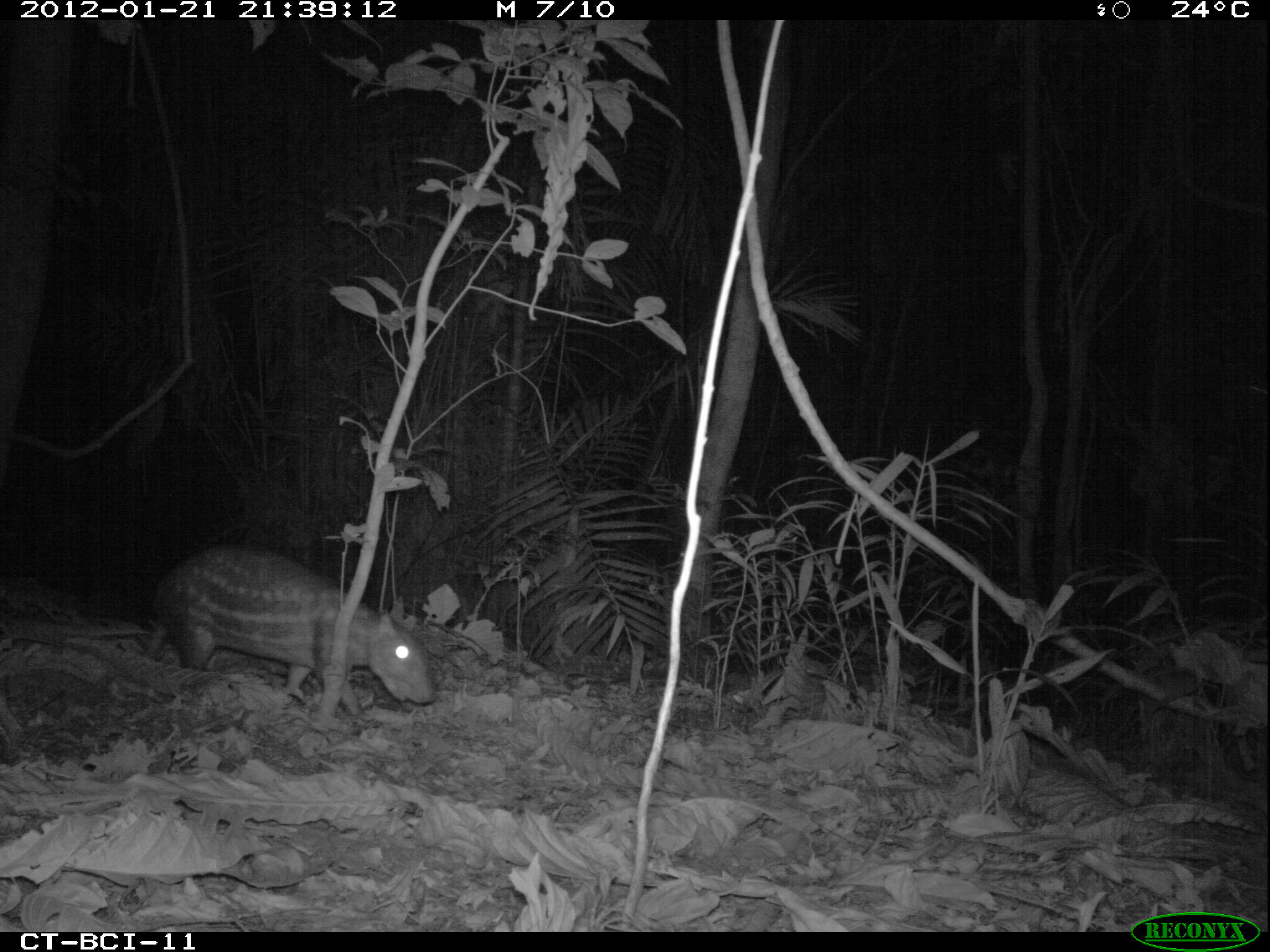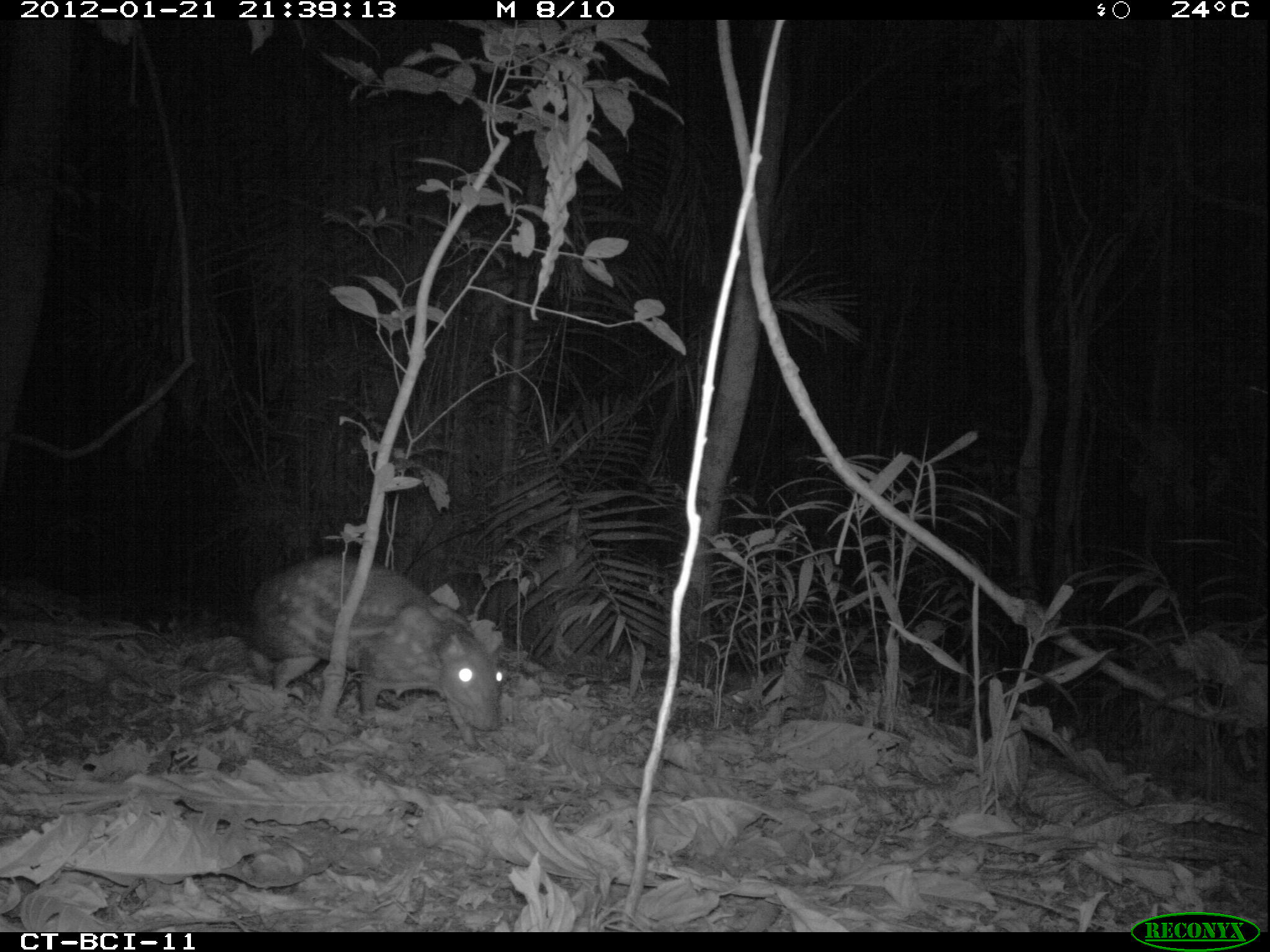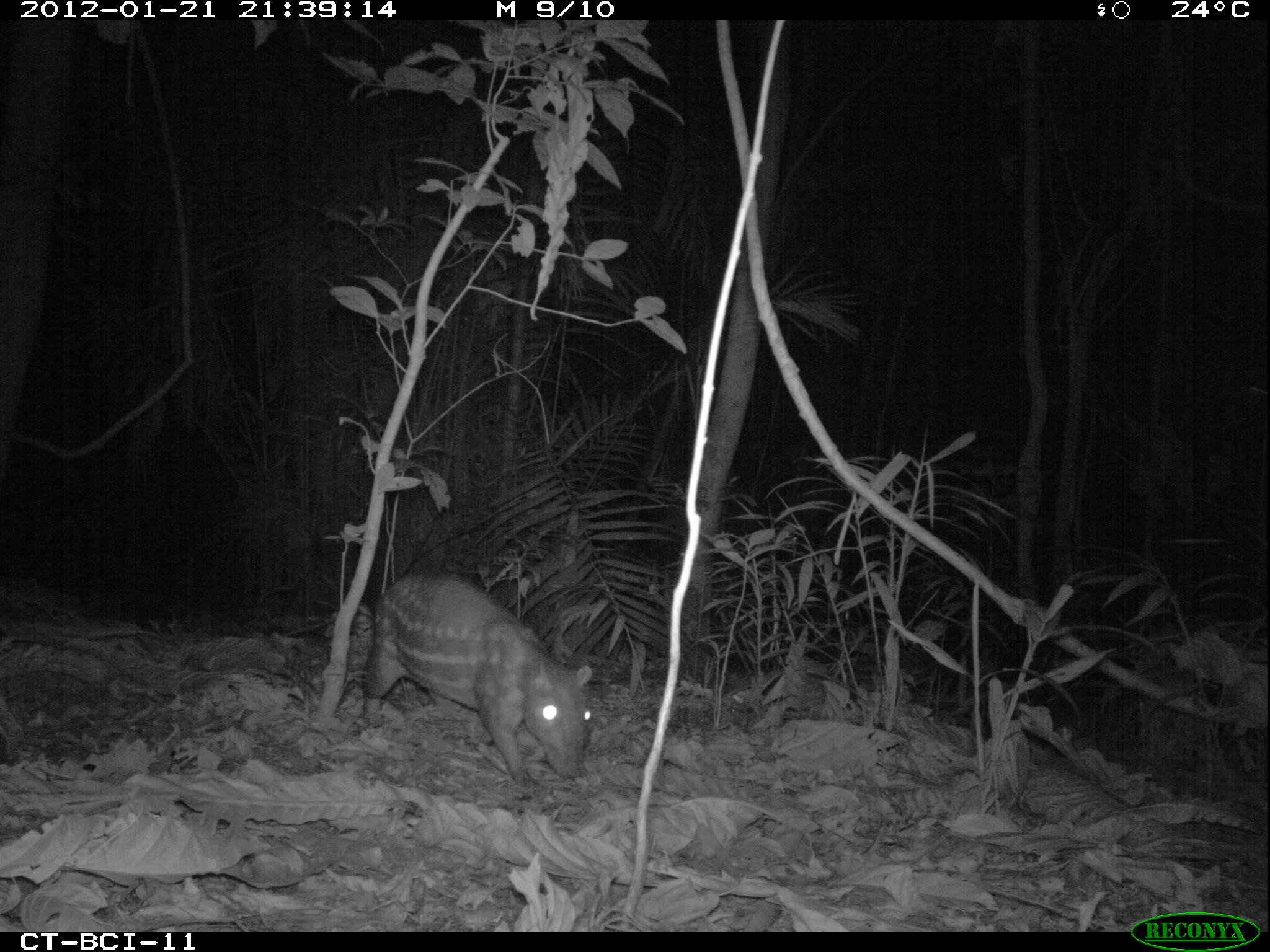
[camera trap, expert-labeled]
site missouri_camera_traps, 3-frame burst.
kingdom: Animalia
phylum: Chordata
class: Mammalia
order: Rodentia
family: Cuniculidae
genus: Cuniculus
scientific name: Cuniculus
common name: paca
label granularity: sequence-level